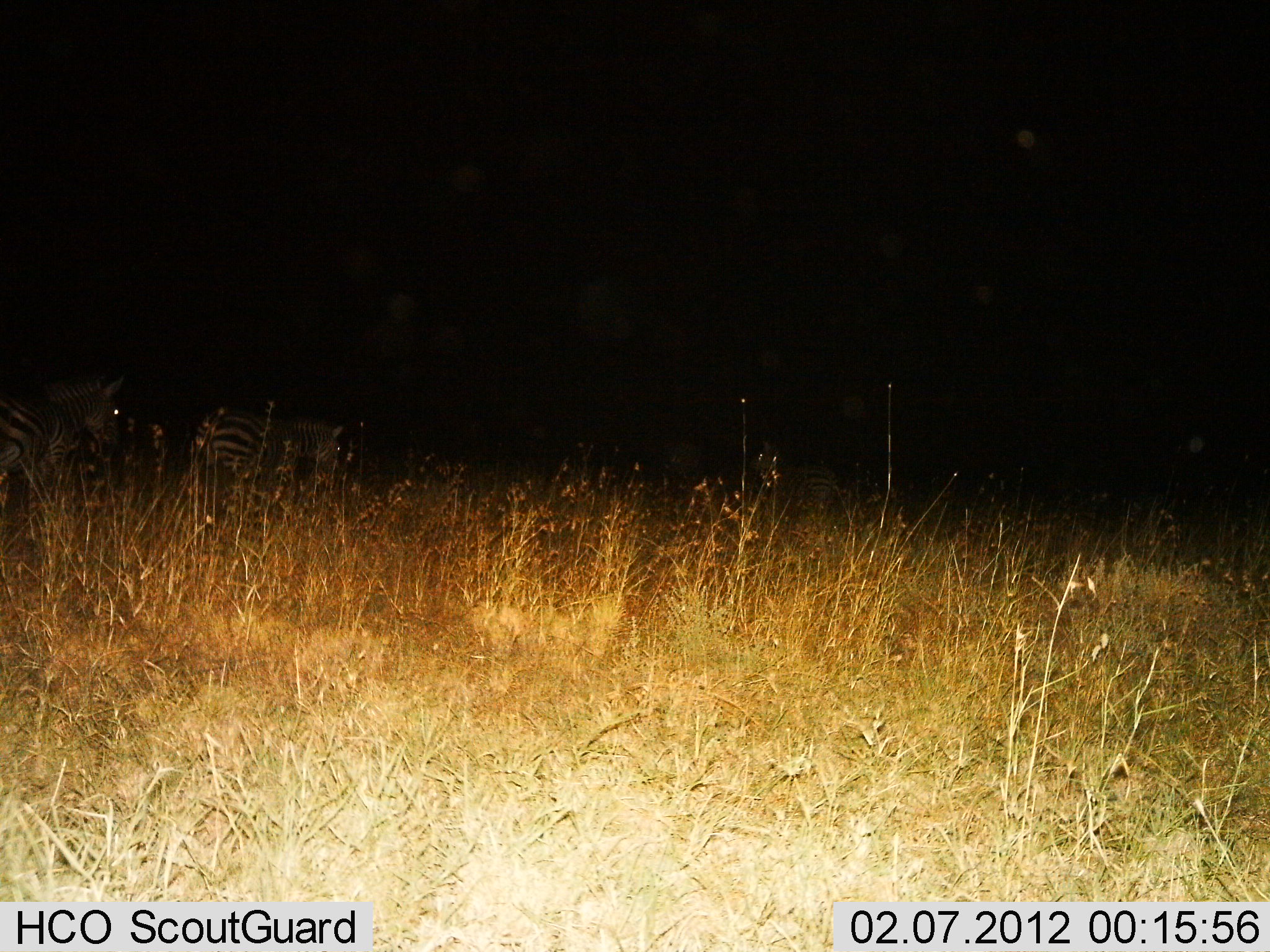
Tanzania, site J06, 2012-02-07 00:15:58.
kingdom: Animalia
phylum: Chordata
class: Mammalia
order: Perissodactyla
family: Equidae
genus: Equus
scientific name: Equus quagga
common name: plains zebra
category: zebra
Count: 3.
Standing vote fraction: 33%.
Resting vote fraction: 0%.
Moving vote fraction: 67%.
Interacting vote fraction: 0%.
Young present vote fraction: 0%.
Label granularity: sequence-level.